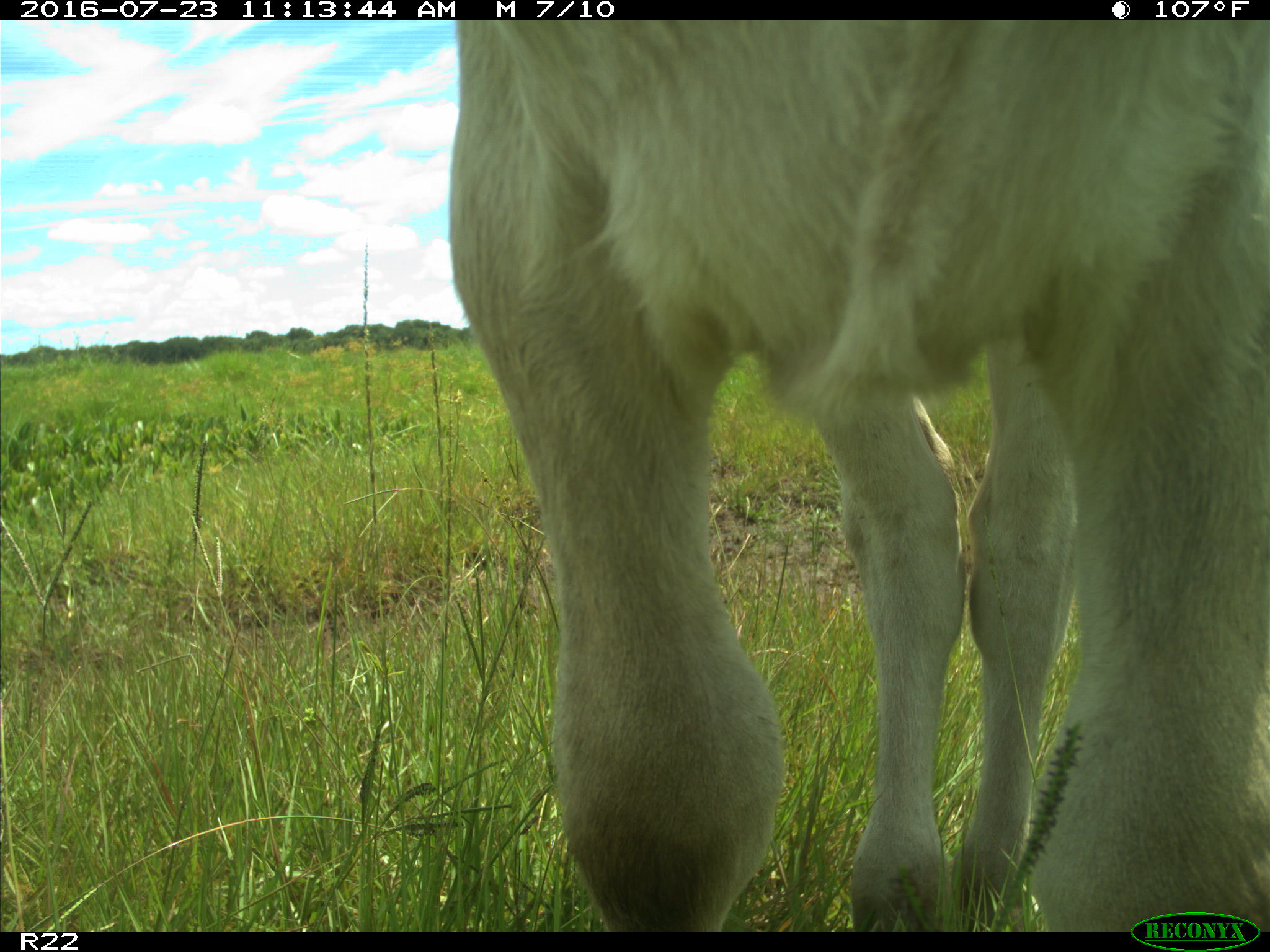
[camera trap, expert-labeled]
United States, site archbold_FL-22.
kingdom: Animalia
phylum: Chordata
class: Mammalia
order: Artiodactyla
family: Bovidae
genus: Bos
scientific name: Bos taurus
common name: domestic cow